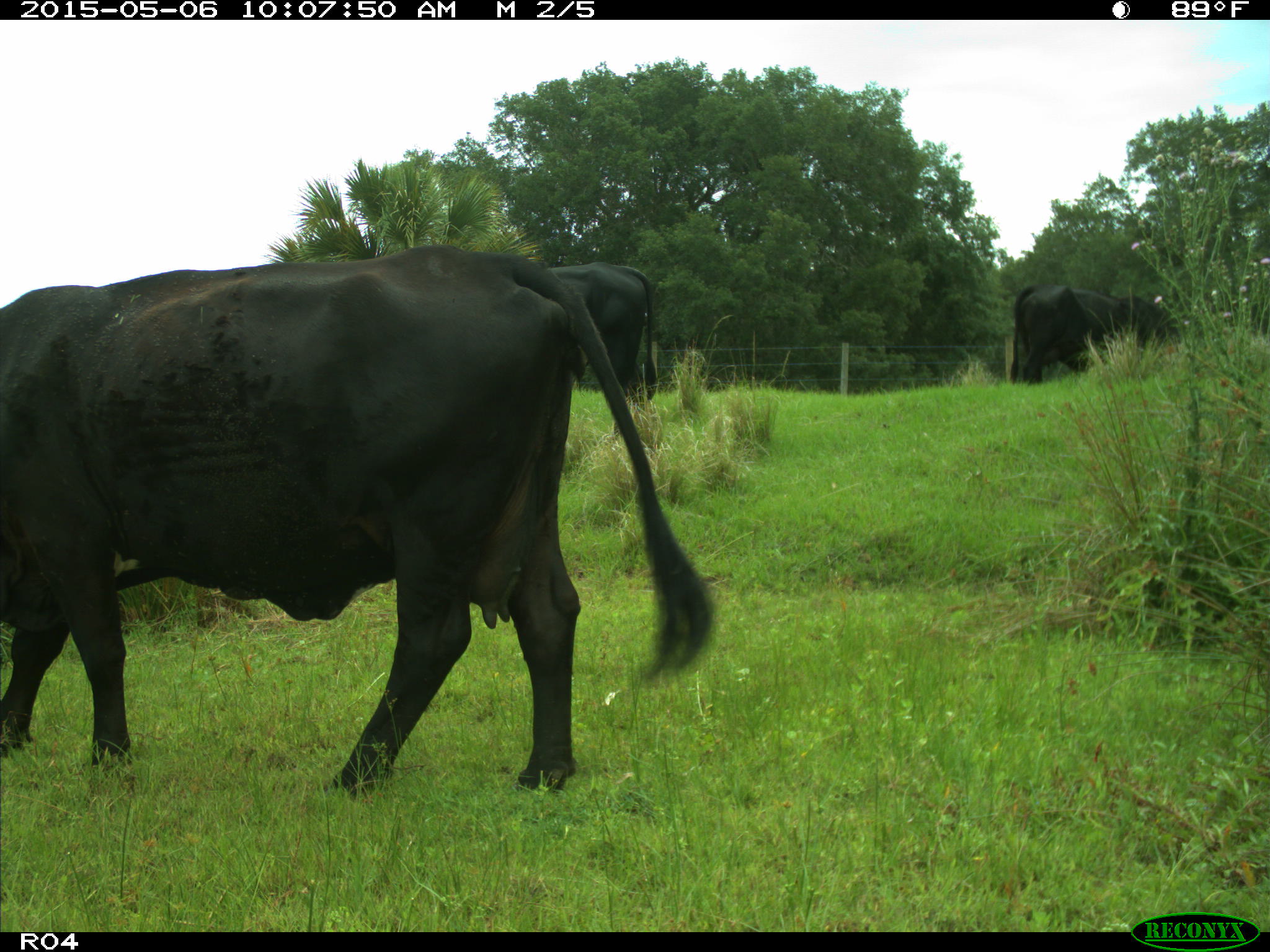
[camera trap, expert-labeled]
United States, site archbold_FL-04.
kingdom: Animalia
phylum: Chordata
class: Mammalia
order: Artiodactyla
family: Bovidae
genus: Bos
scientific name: Bos taurus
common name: domestic cow